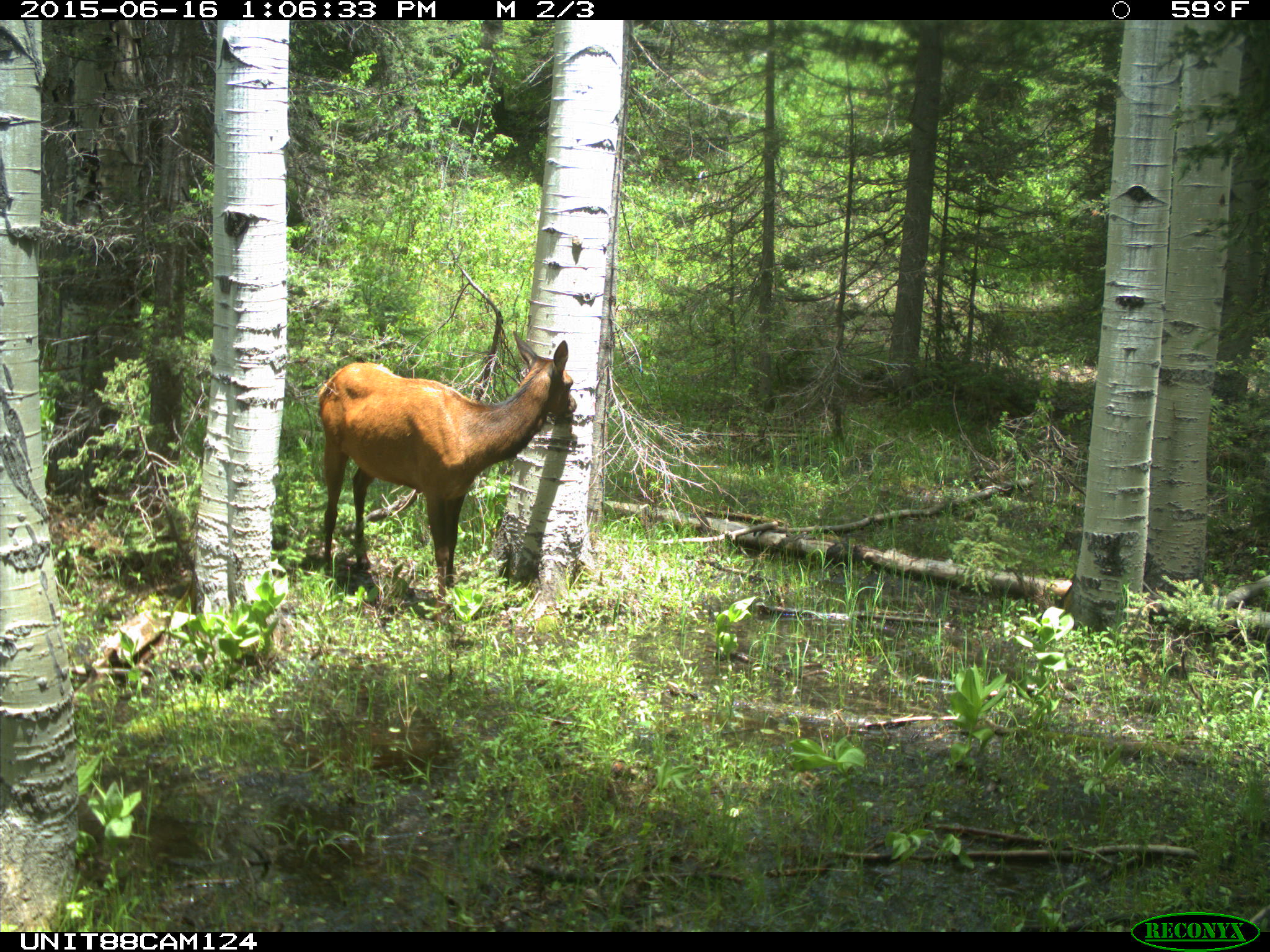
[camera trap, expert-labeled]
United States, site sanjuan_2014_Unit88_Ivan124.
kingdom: Animalia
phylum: Chordata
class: Mammalia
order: Artiodactyla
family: Cervidae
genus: Cervus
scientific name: Cervus elaphus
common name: red deer